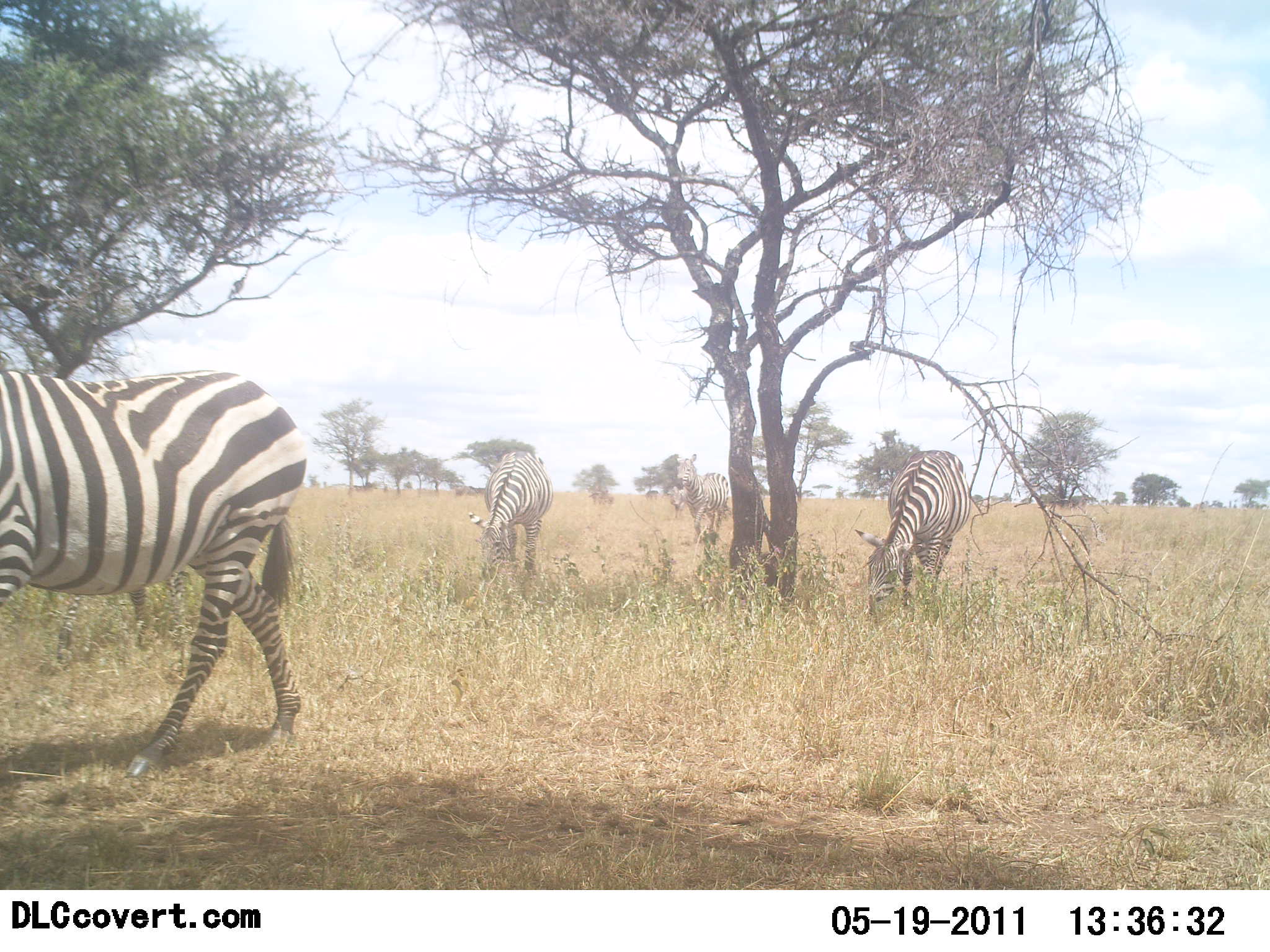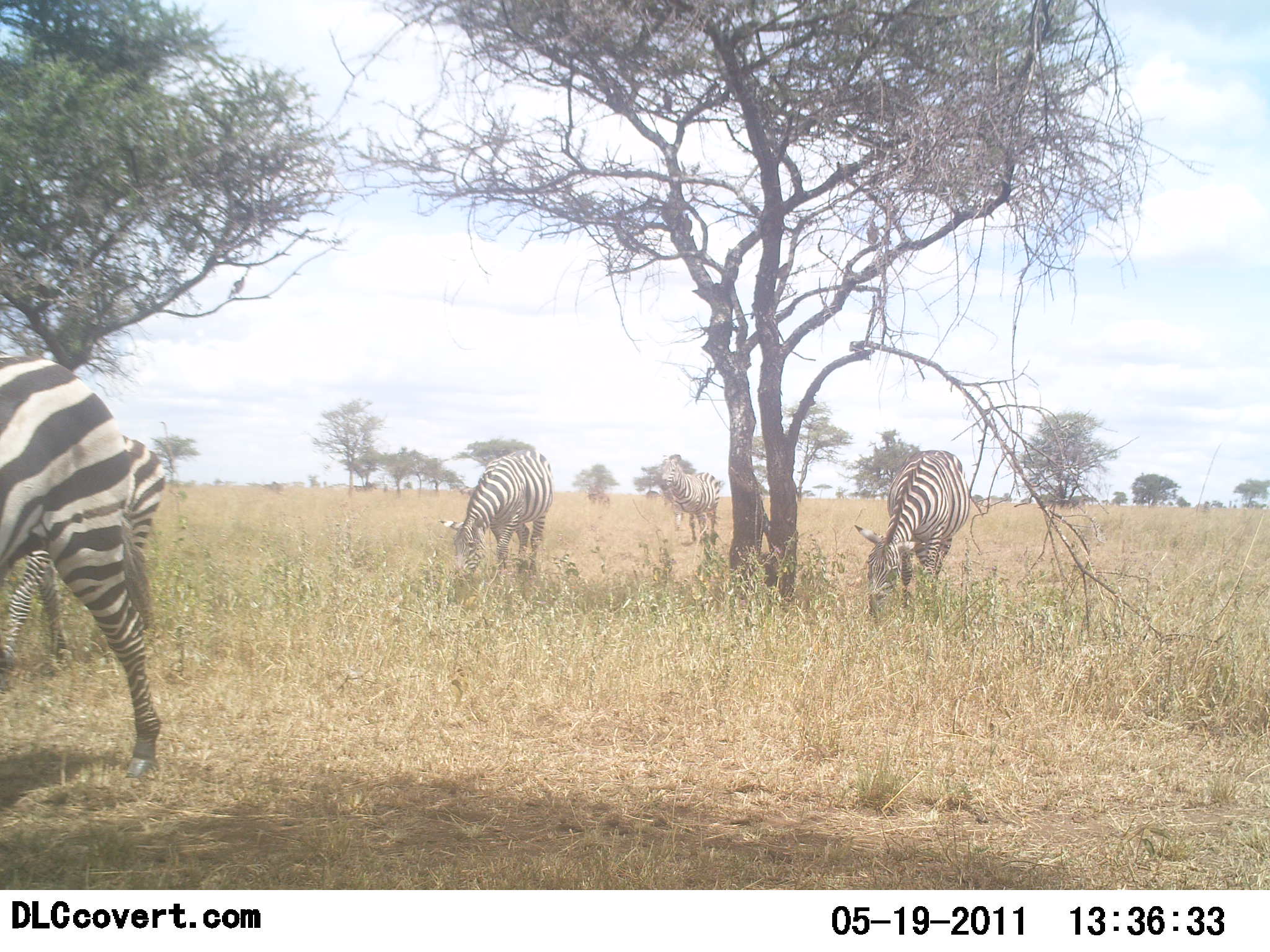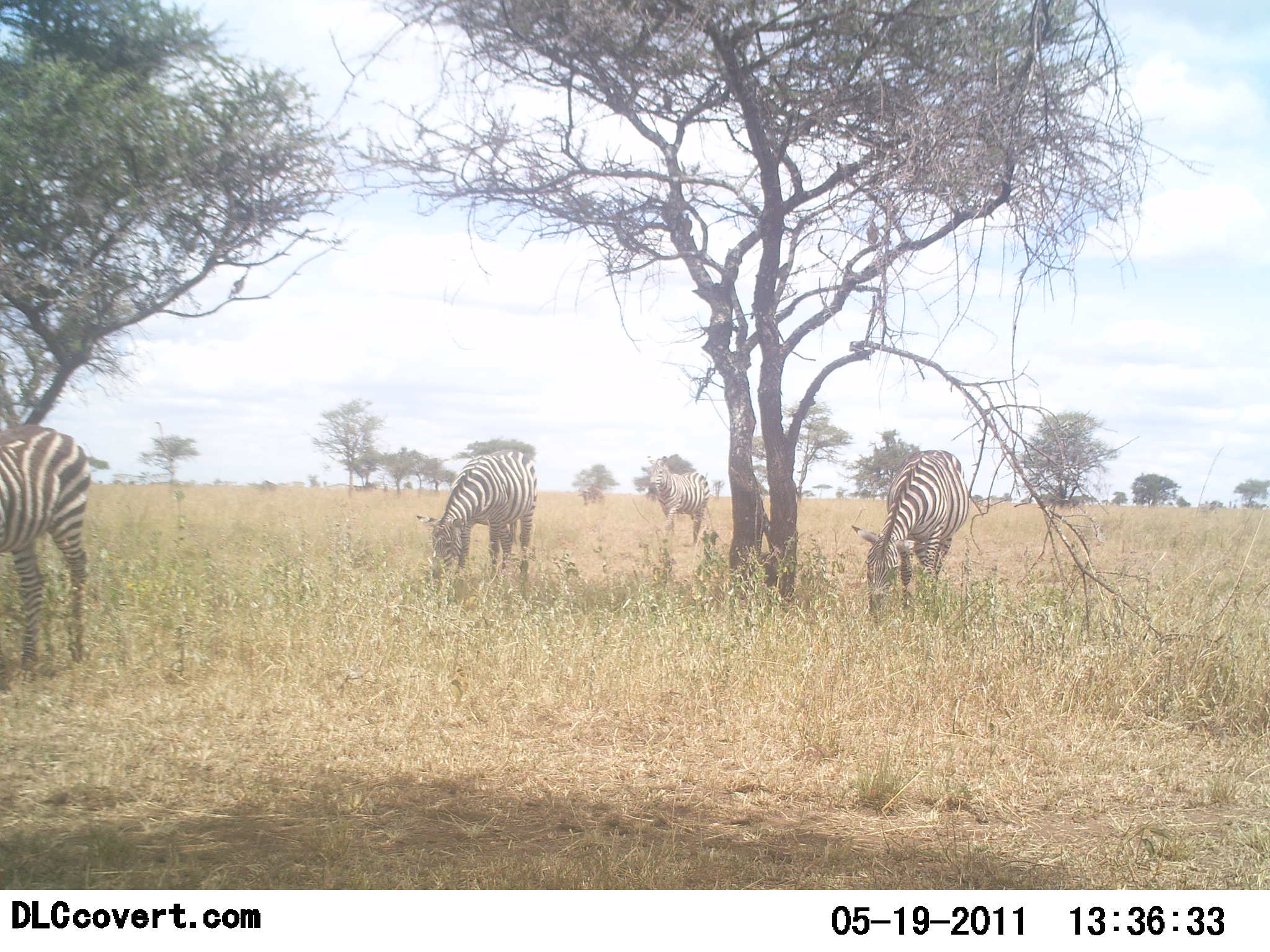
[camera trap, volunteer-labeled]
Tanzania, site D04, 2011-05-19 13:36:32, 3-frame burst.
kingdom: Animalia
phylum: Chordata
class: Mammalia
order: Perissodactyla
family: Equidae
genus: Equus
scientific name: Equus quagga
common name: plains zebra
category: zebra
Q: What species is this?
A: Zebra (plains zebra) (Equus quagga).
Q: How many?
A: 4.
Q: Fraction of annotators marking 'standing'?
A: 20%.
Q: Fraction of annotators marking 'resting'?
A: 0%.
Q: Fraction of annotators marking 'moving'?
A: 70%.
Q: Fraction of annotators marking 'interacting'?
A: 0%.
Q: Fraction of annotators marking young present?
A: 0%.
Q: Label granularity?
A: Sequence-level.